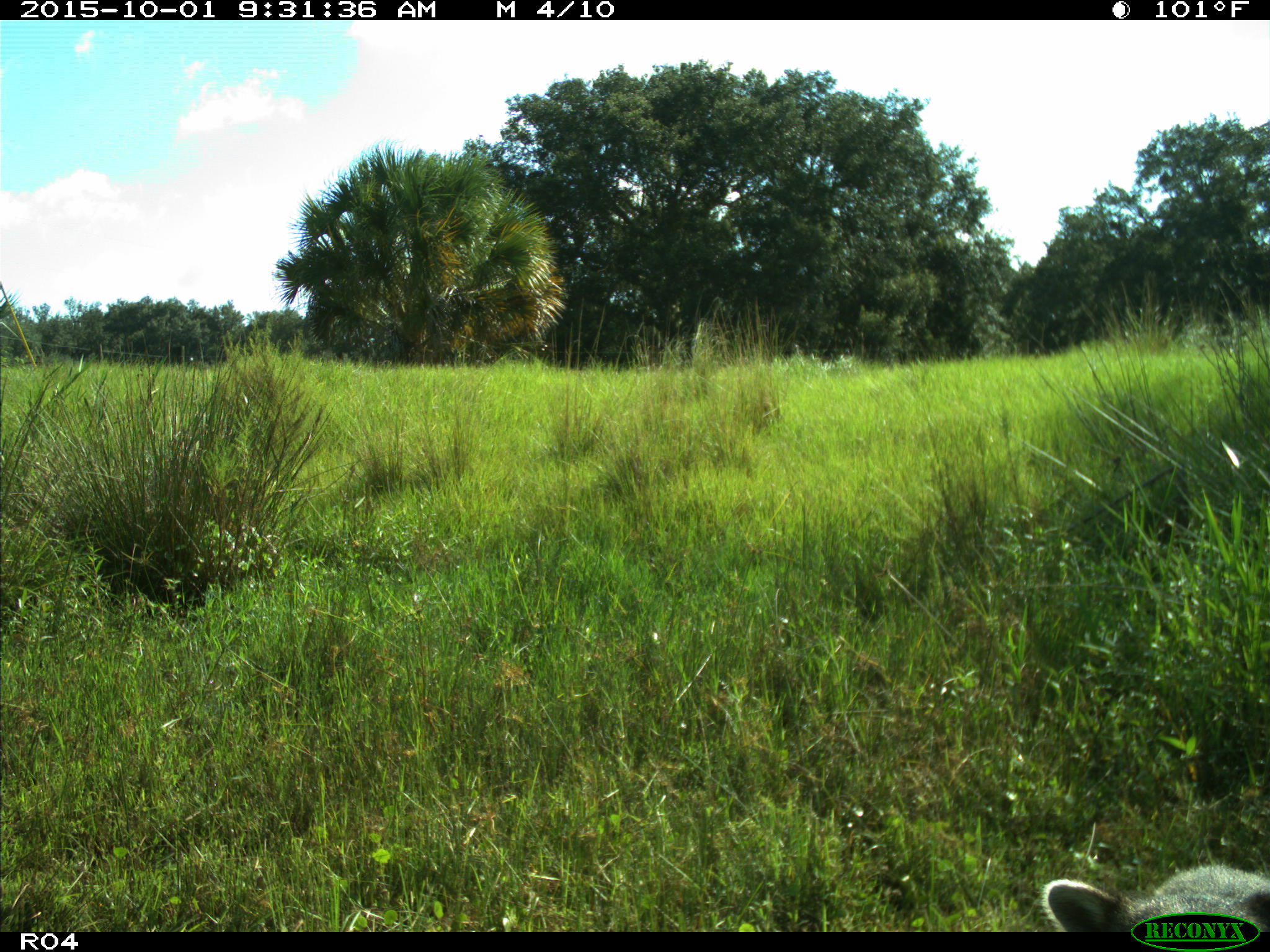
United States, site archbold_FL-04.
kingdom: Animalia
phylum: Chordata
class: Mammalia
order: Carnivora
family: Ursidae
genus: Ursus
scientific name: Ursus americanus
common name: american black bear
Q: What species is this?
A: Ursus americanus (american black bear).